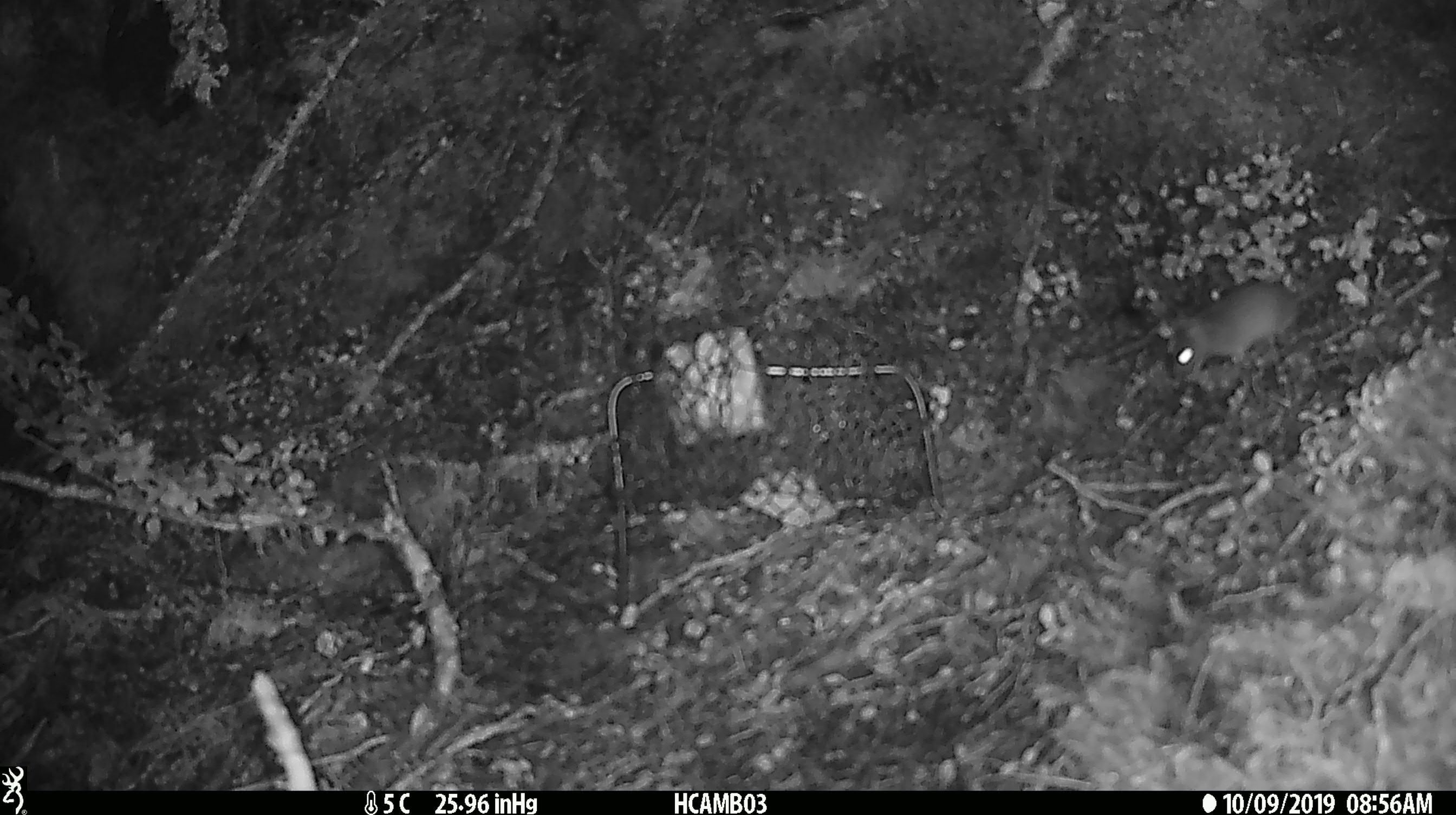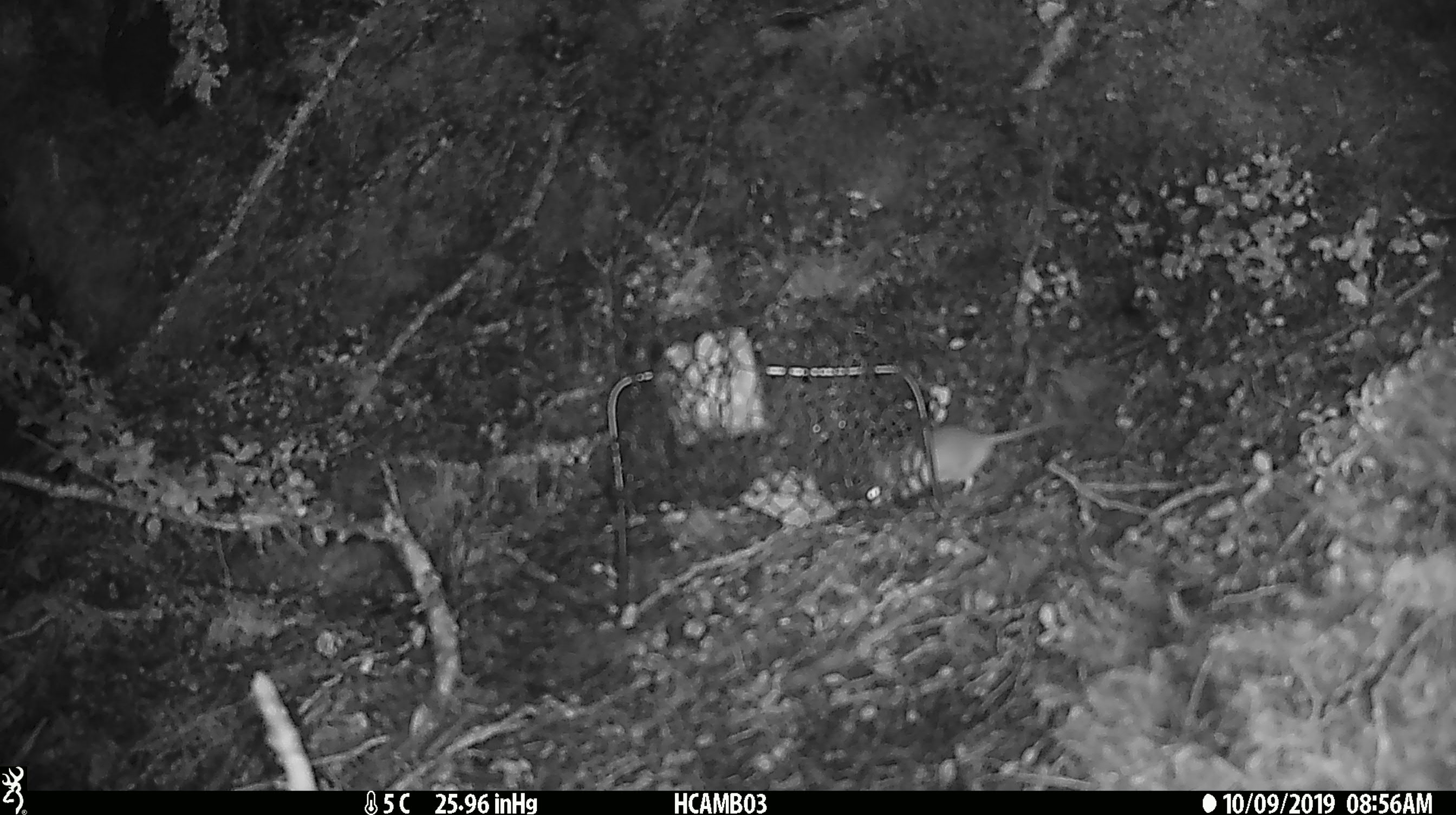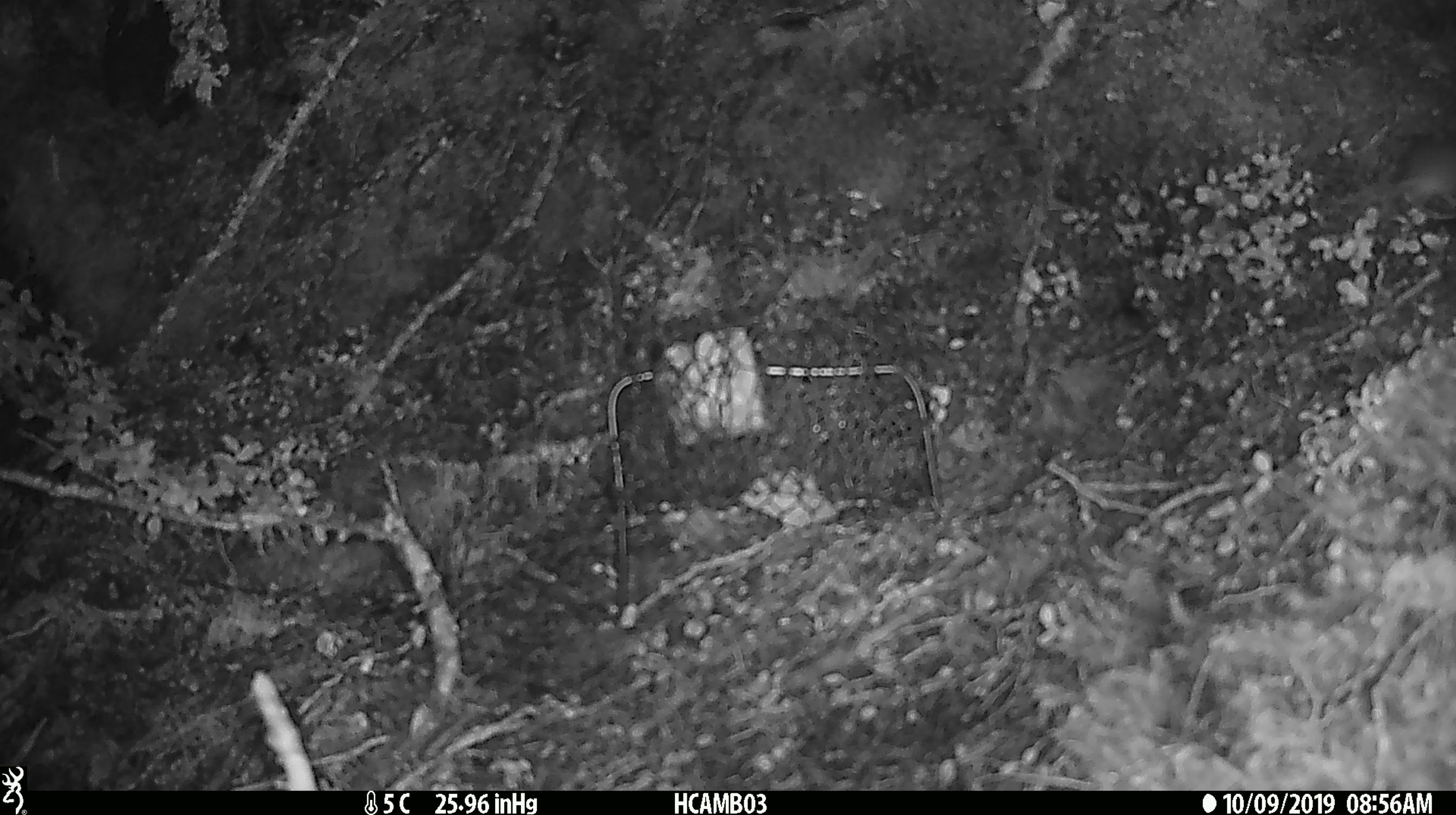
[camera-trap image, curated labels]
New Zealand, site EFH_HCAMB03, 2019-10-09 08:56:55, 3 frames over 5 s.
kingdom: Animalia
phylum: Chordata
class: Mammalia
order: Rodentia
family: Muridae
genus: Mus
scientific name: Mus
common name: mouse